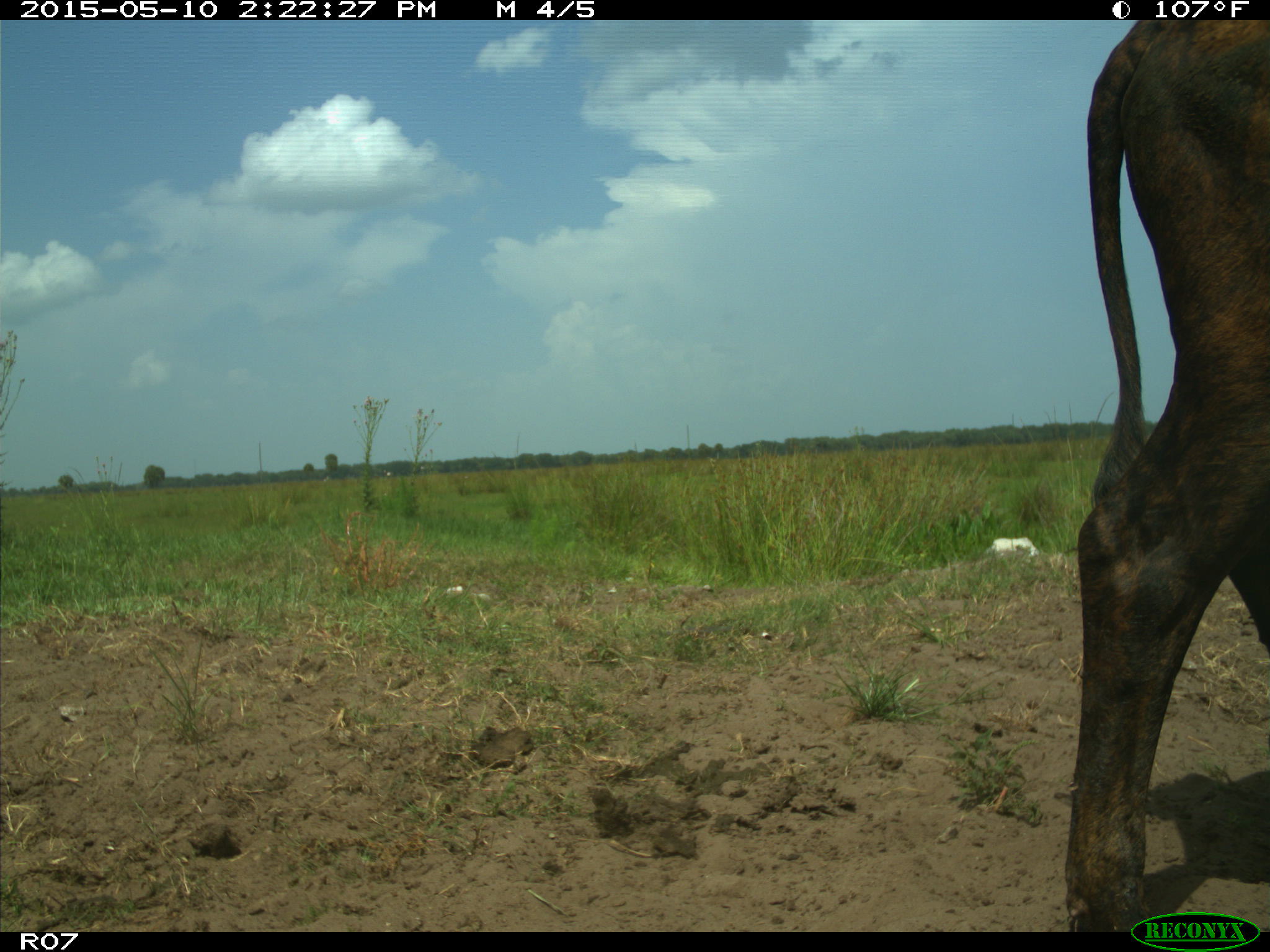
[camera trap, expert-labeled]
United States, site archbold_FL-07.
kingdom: Animalia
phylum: Chordata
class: Mammalia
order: Artiodactyla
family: Bovidae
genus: Bos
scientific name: Bos taurus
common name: domestic cow